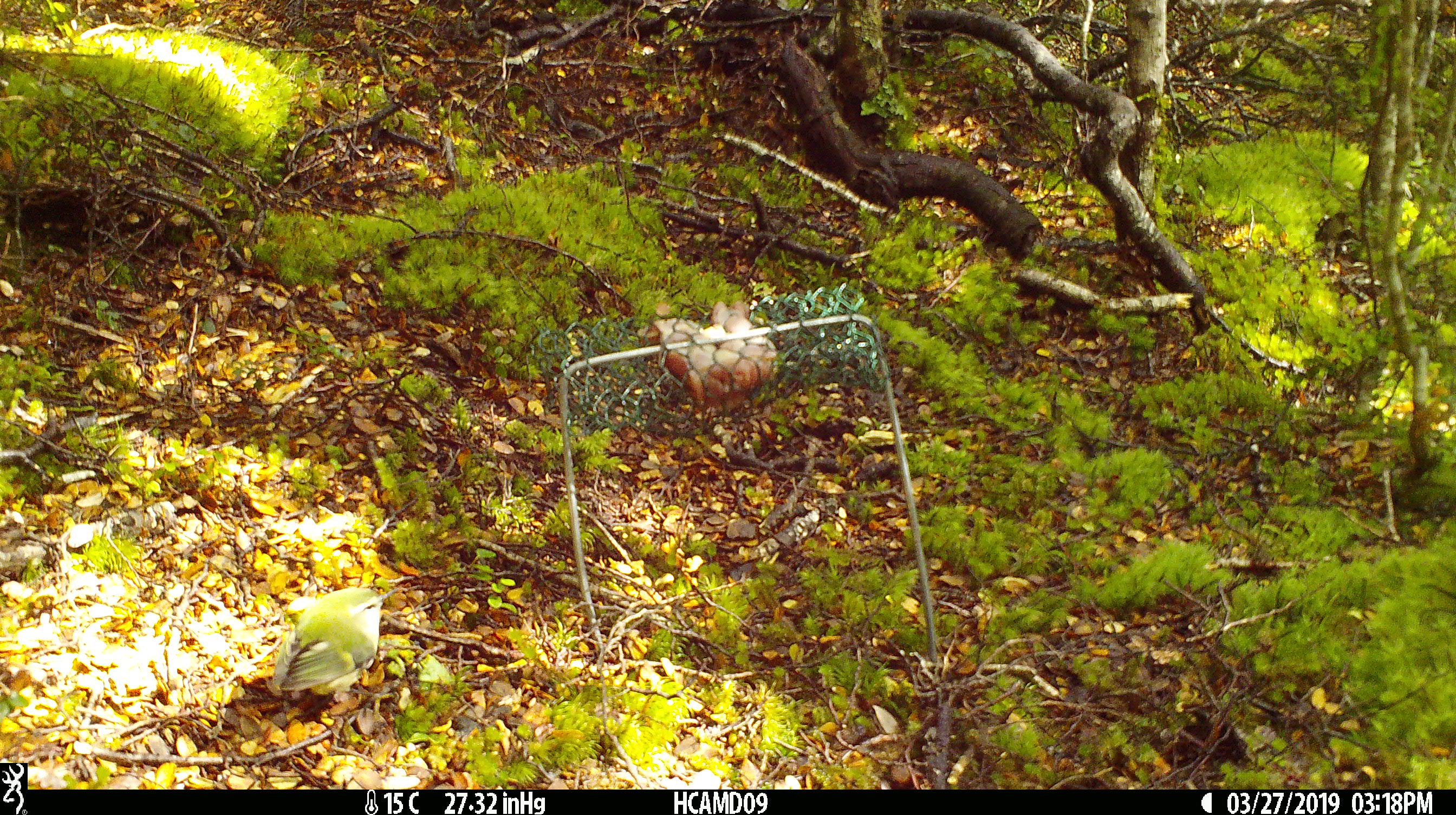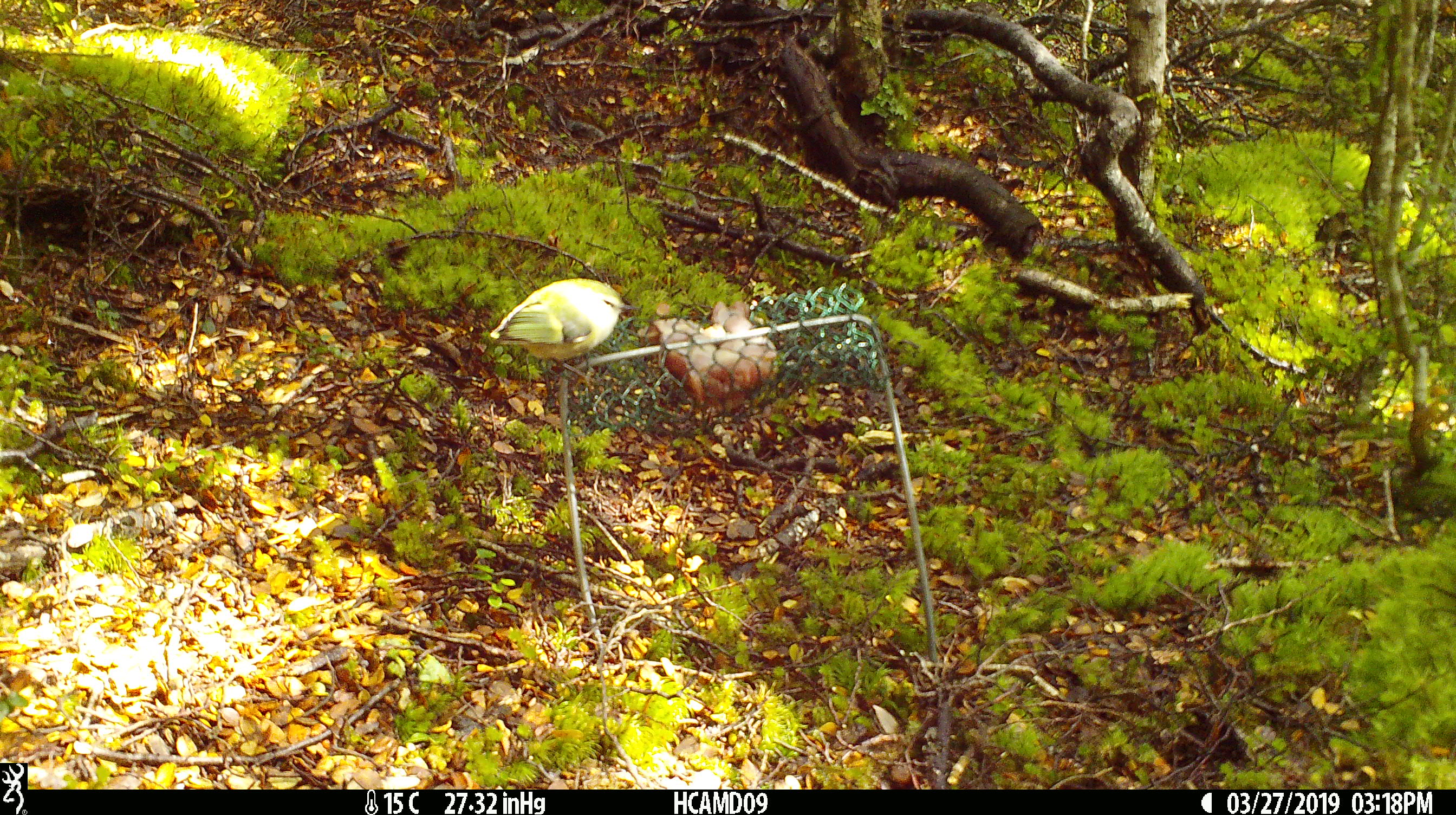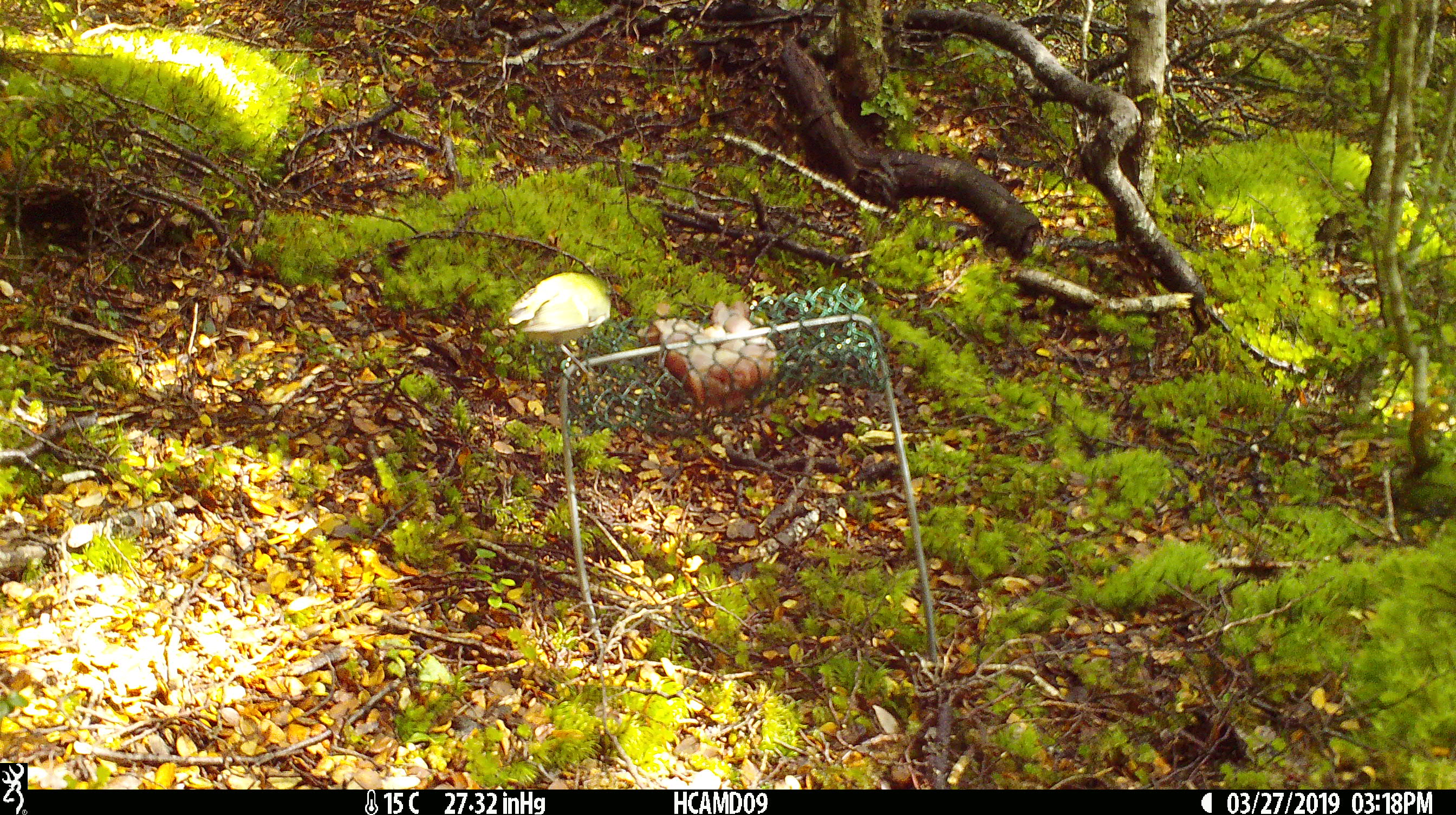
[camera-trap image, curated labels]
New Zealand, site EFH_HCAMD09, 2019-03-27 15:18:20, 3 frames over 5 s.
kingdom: Animalia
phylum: Chordata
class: Aves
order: Passeriformes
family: Acanthisittidae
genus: Acanthisitta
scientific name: Acanthisitta chloris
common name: rifleman